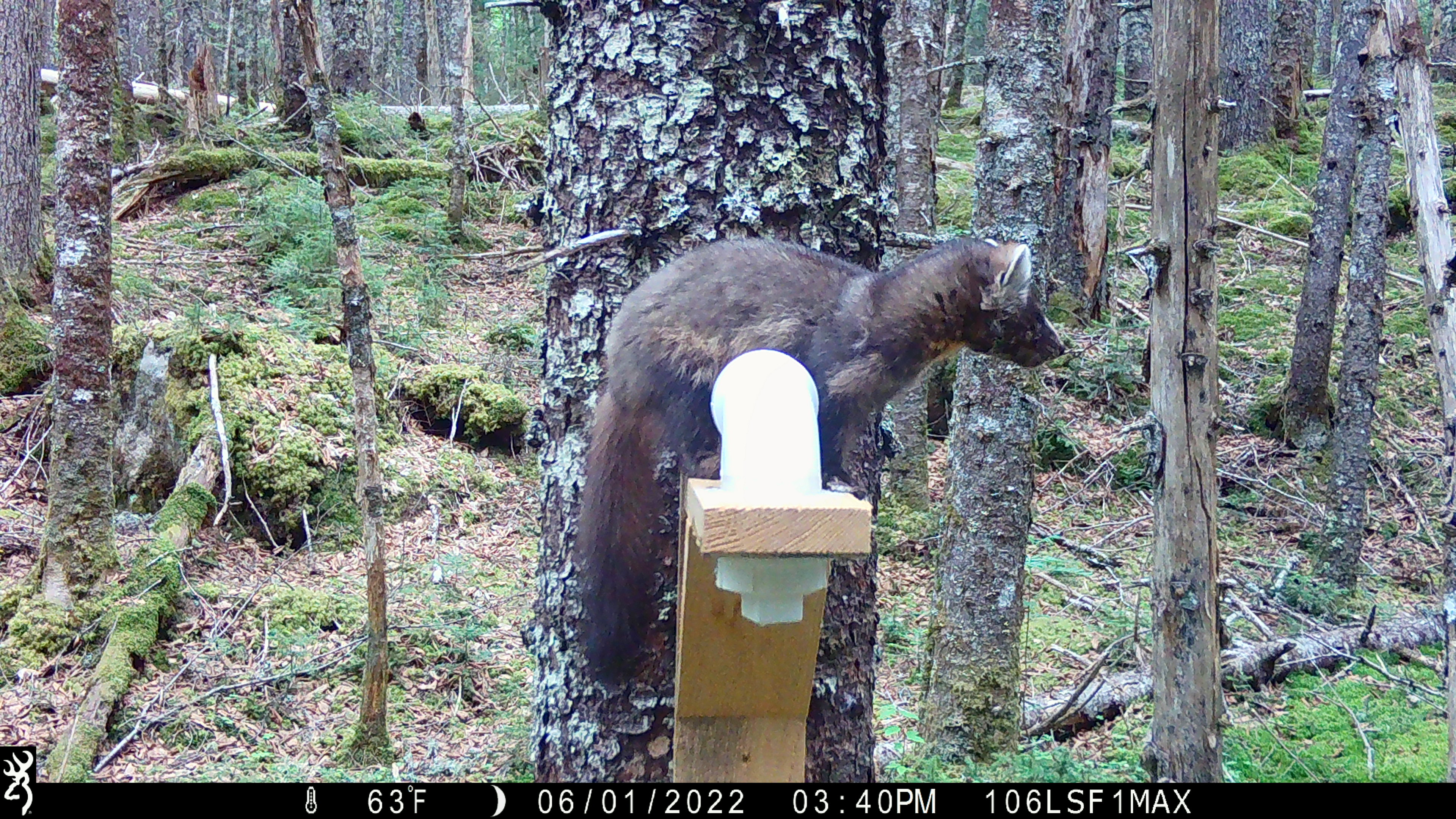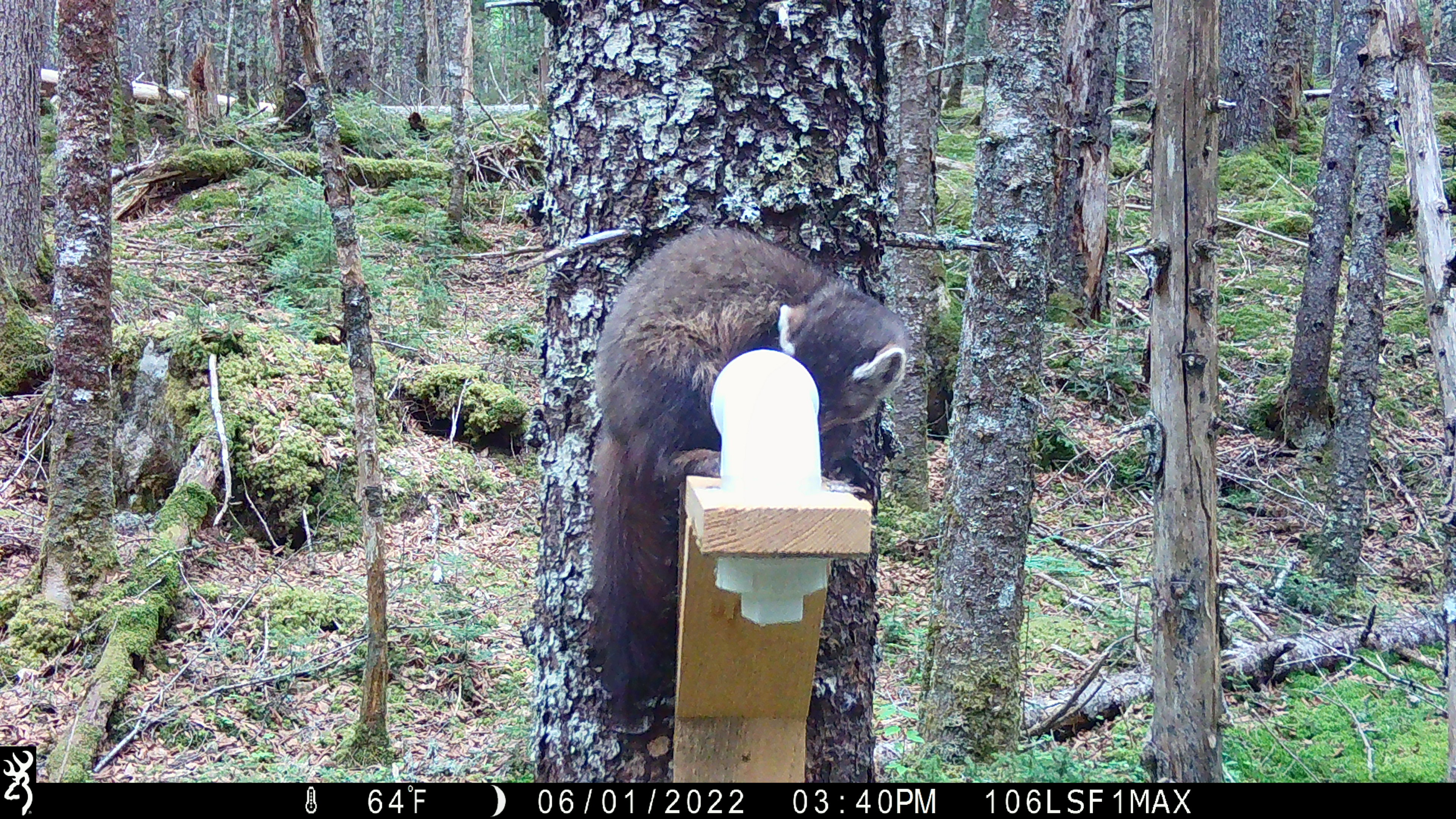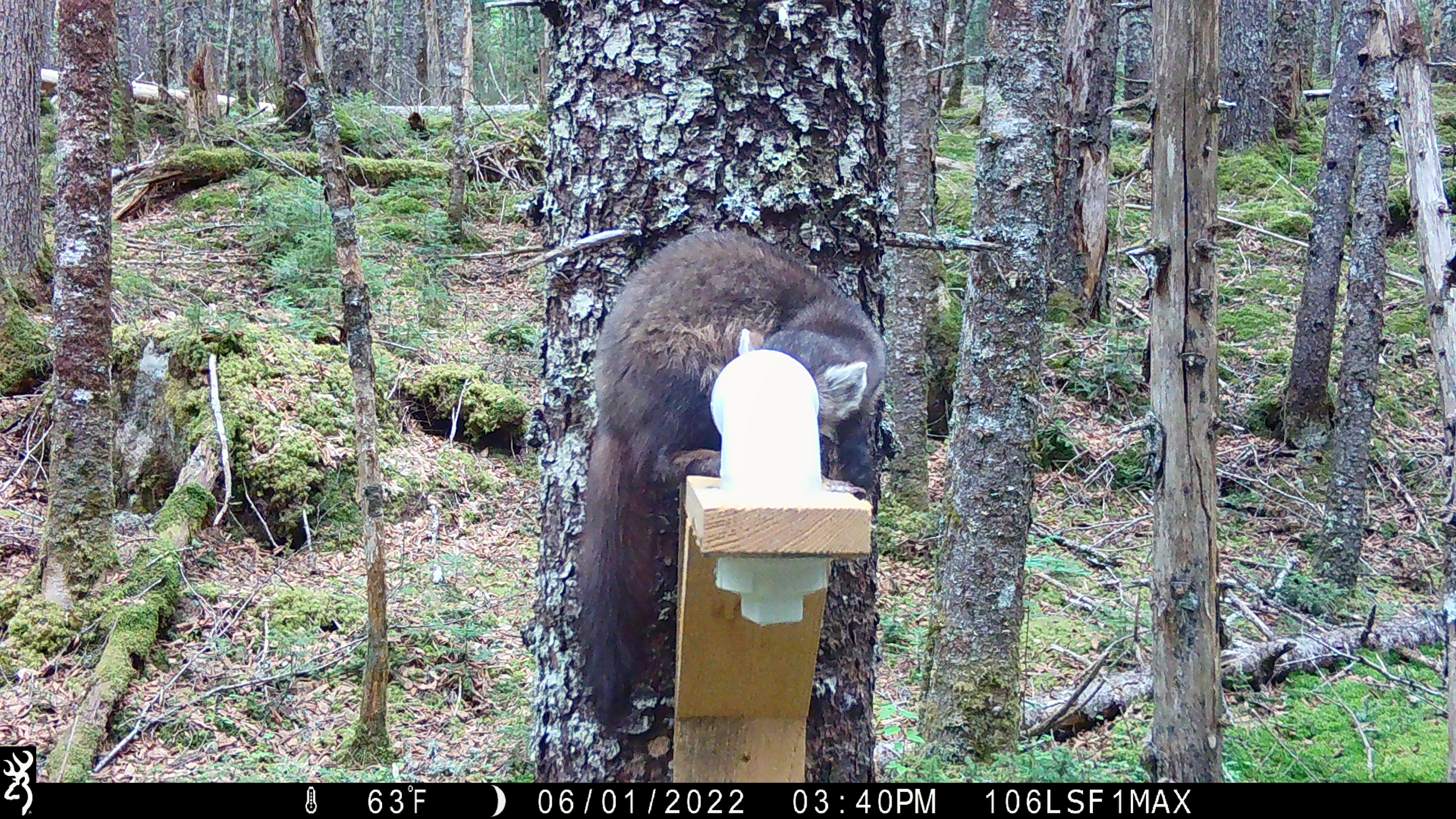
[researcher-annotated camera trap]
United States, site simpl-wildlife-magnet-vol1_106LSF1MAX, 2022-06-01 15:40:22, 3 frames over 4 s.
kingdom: Animalia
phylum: Chordata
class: Mammalia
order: Carnivora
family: Mustelidae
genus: Martes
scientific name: Martes americana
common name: american marten